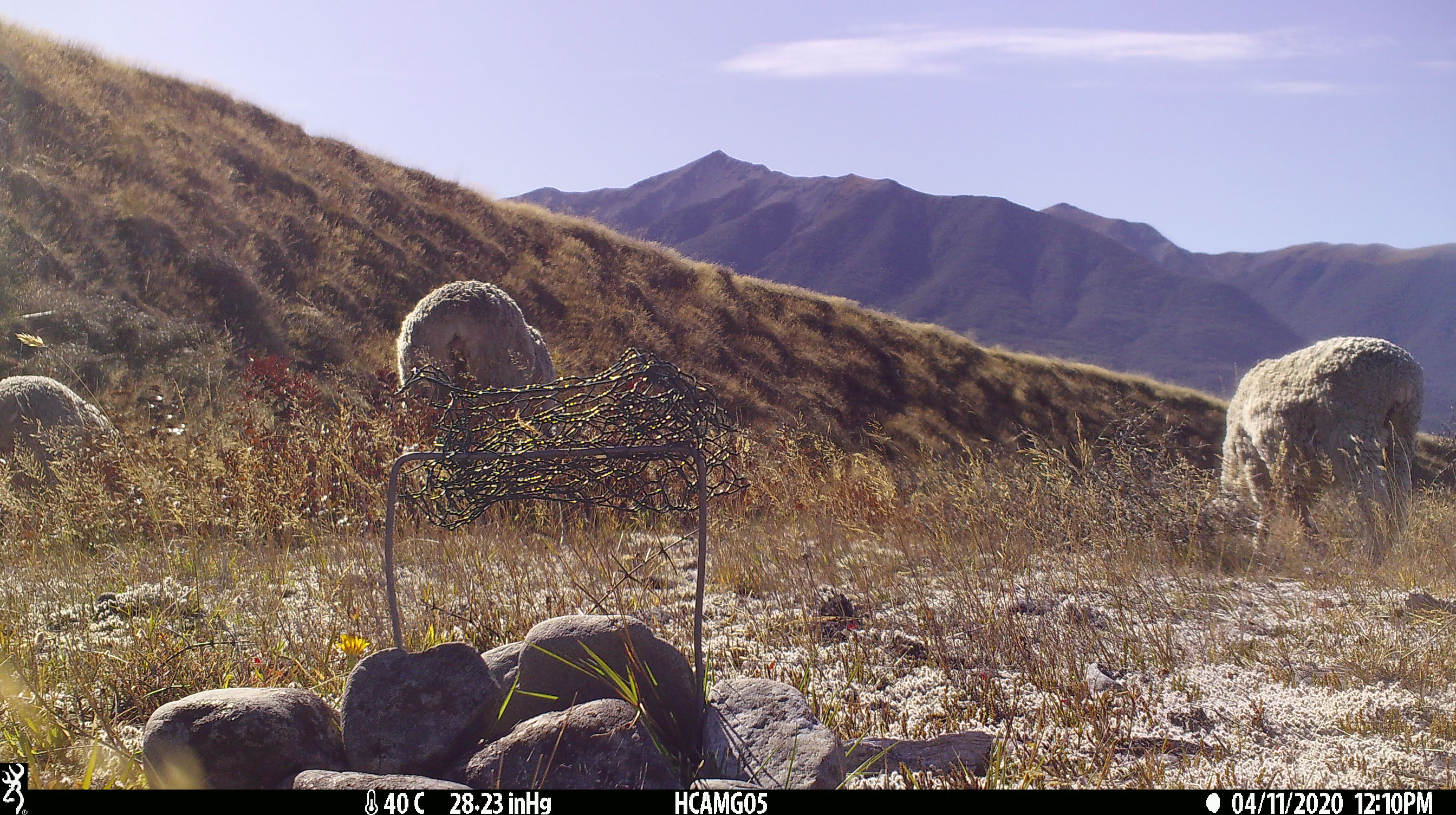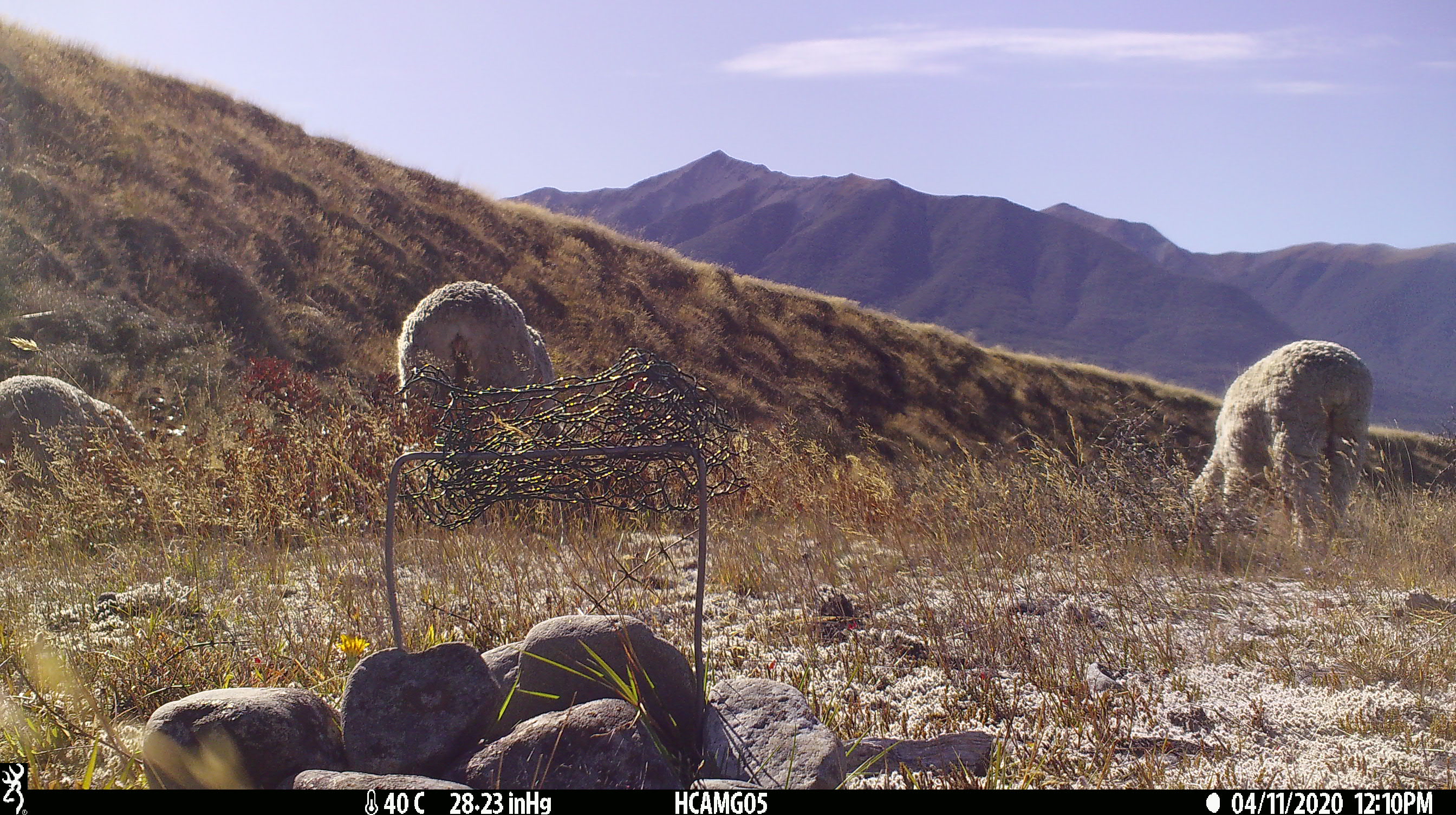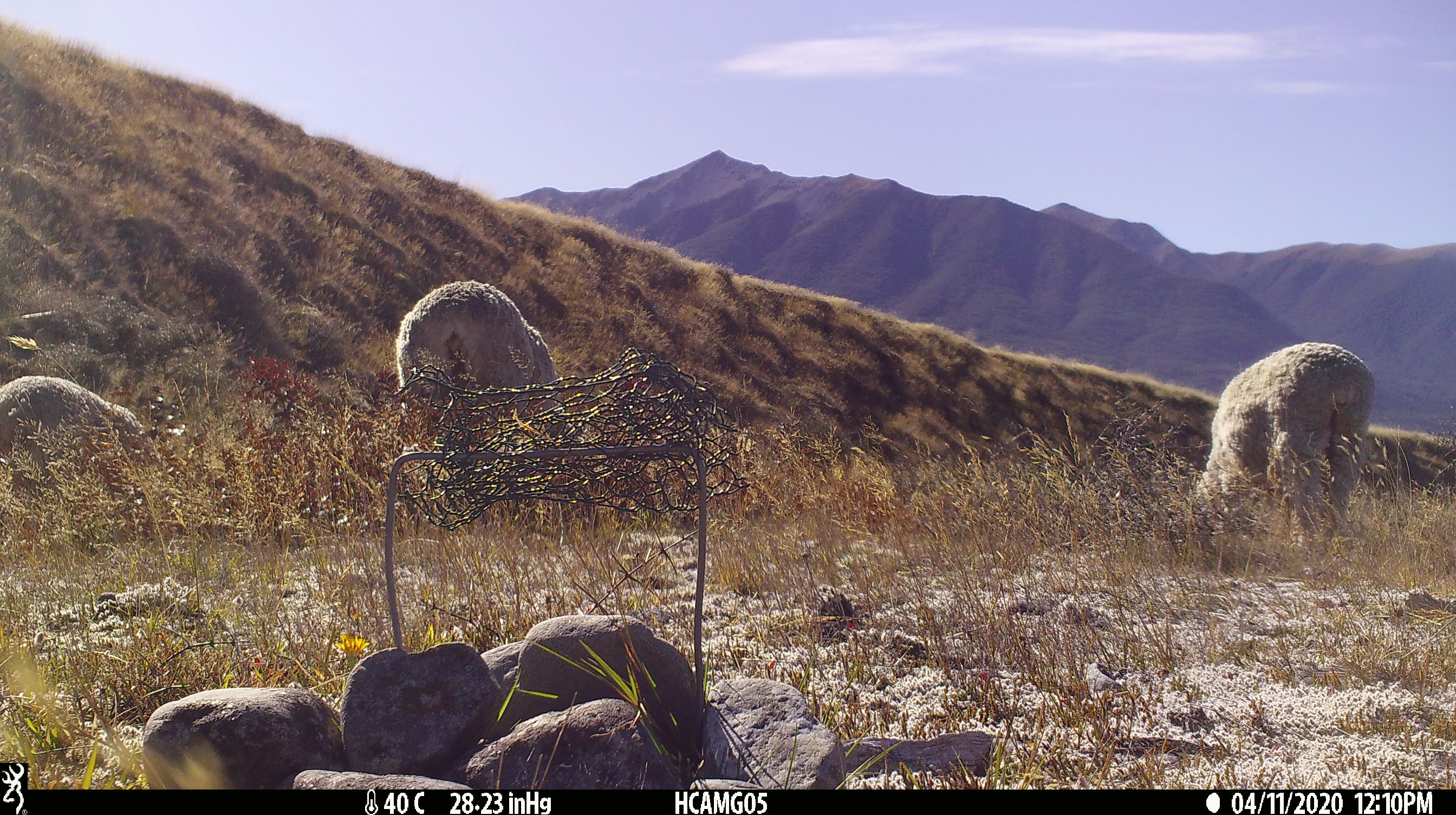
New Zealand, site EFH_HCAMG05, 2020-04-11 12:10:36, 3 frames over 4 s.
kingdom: Animalia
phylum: Chordata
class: Mammalia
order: Artiodactyla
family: Bovidae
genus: Ovis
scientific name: Ovis aries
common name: domestic sheep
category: sheep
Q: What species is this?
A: Sheep (domestic sheep) (Ovis aries).